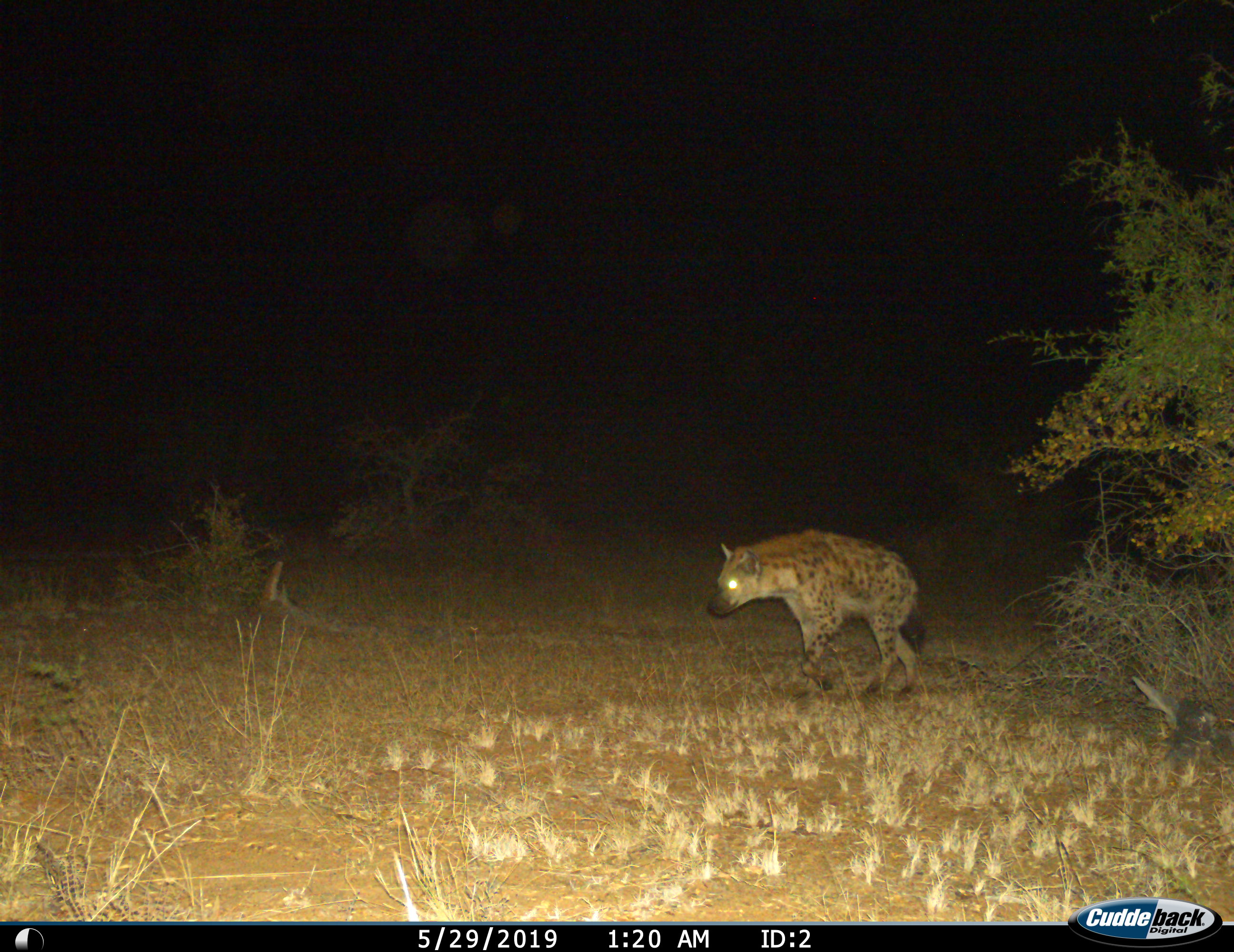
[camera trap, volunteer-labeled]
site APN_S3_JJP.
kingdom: Animalia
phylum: Chordata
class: Mammalia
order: Carnivora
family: Hyaenidae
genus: Crocuta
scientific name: Crocuta crocuta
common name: spotted hyena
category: hyenaspotted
Hyenaspotted (spotted hyena) (Crocuta crocuta), count 1. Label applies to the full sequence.